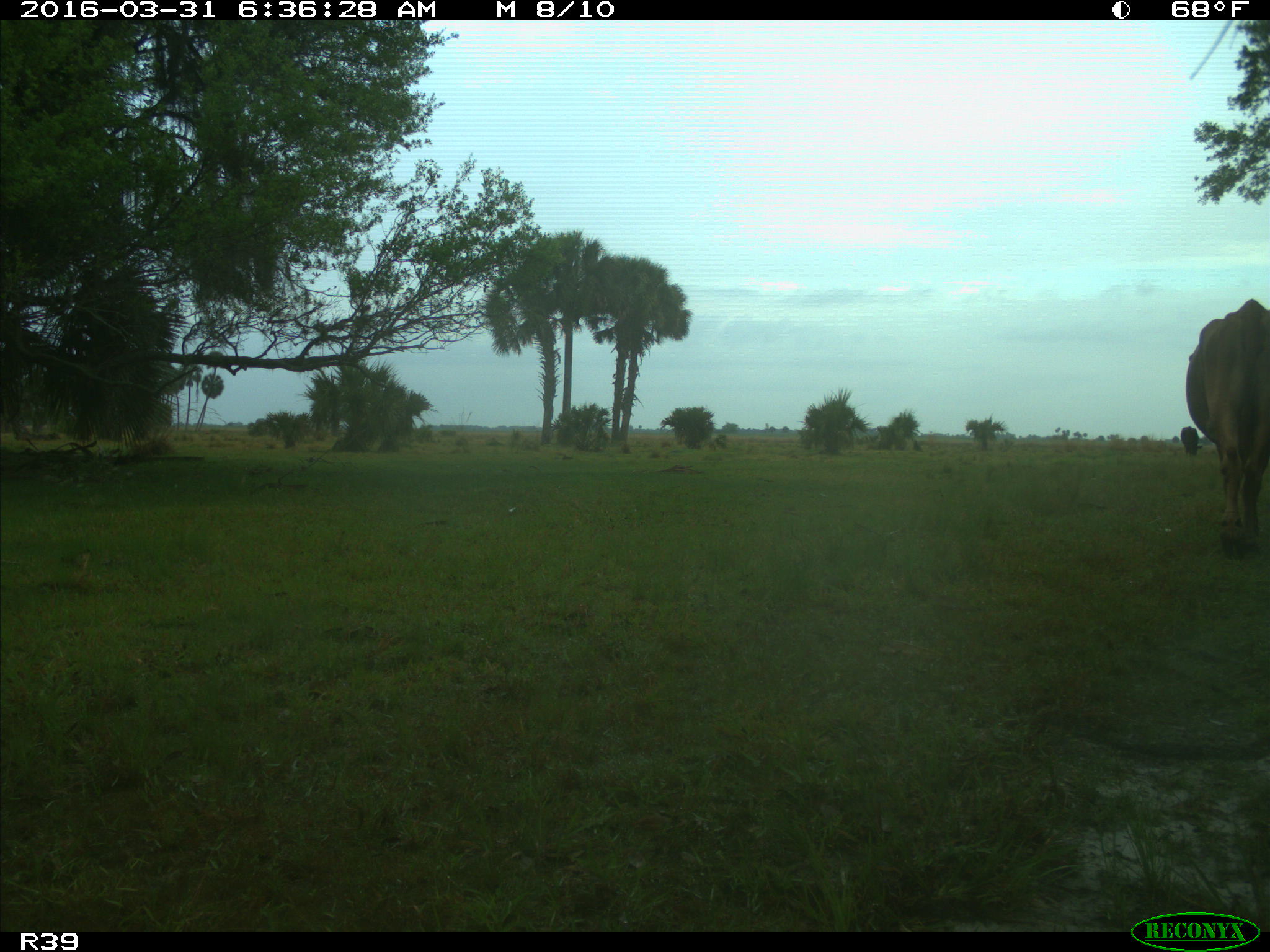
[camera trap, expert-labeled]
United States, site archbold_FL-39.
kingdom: Animalia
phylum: Chordata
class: Mammalia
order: Artiodactyla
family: Bovidae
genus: Bos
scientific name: Bos taurus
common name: domestic cow